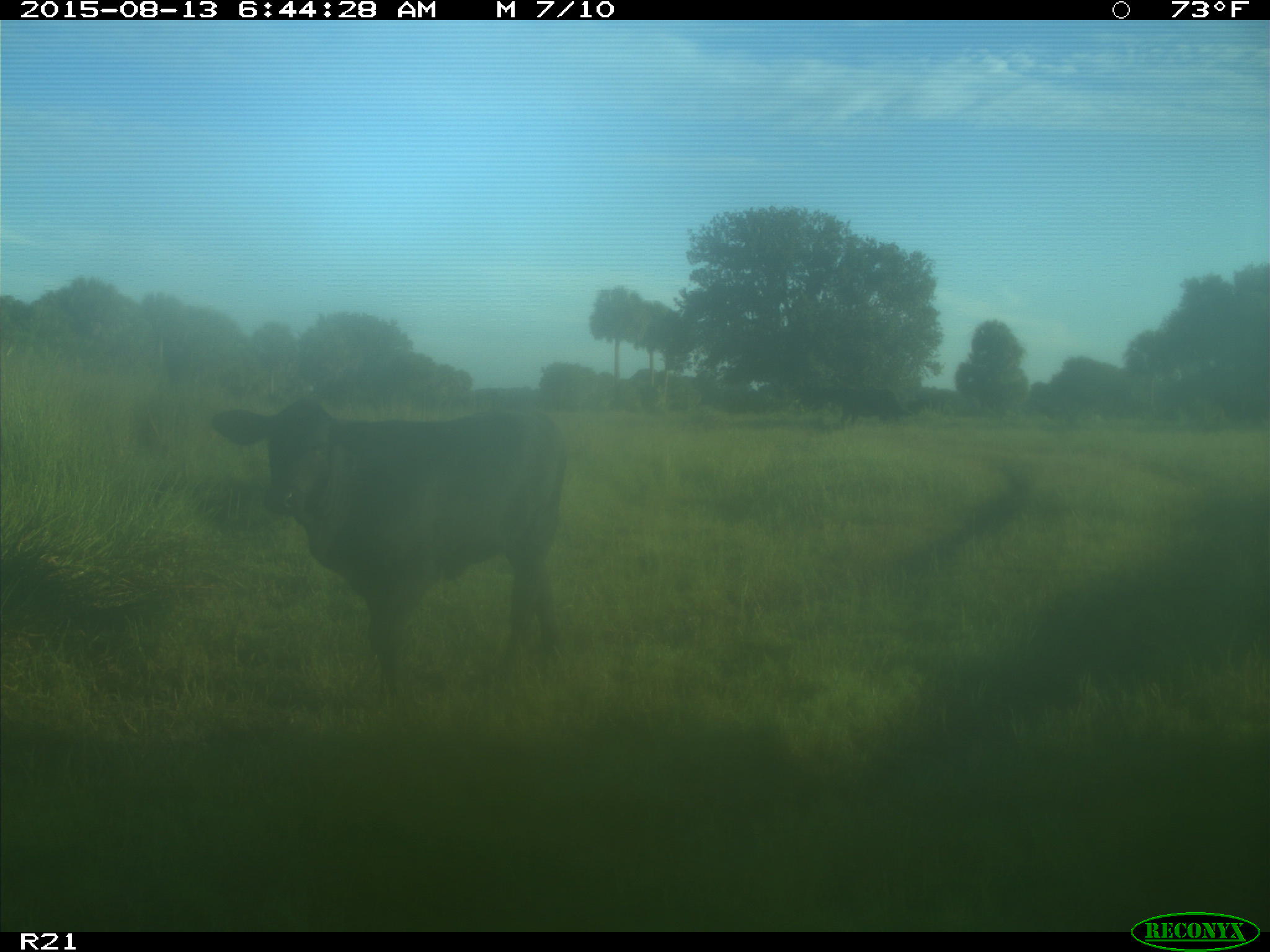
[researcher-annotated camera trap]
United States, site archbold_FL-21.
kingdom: Animalia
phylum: Chordata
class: Mammalia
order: Artiodactyla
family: Bovidae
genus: Bos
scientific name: Bos taurus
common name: domestic cow